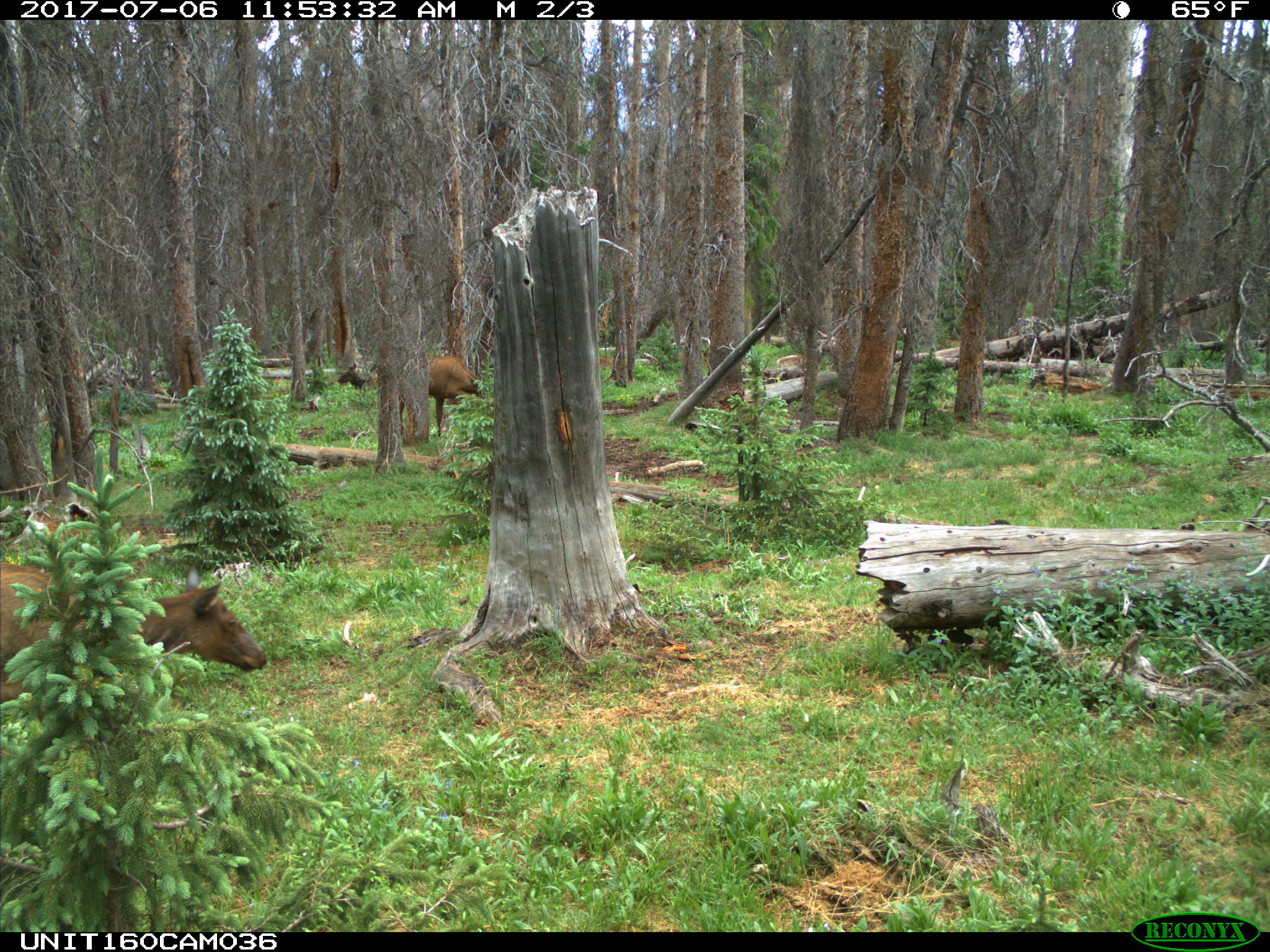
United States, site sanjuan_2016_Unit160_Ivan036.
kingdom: Animalia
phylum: Chordata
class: Mammalia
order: Artiodactyla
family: Cervidae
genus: Cervus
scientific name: Cervus elaphus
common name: red deer